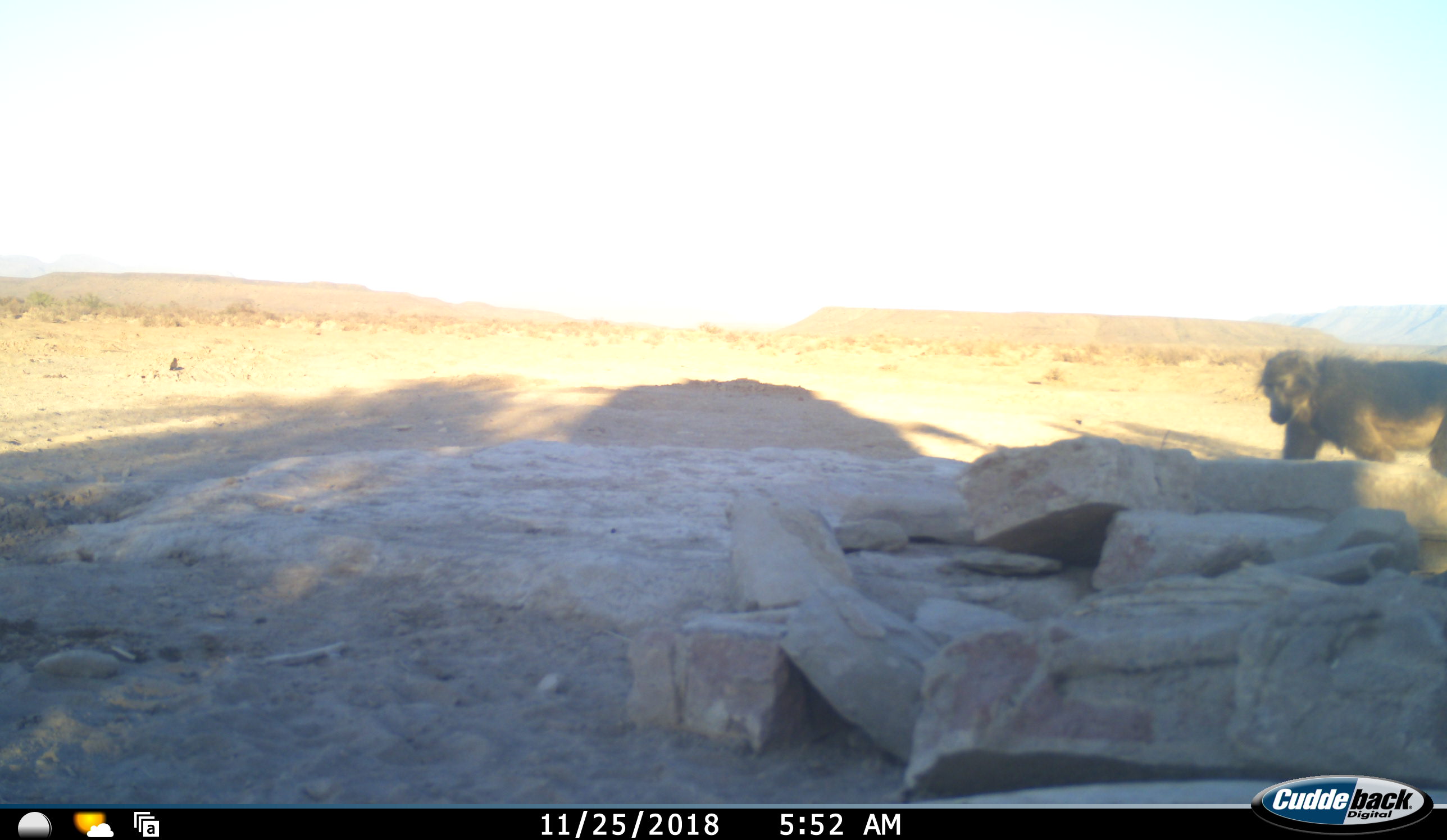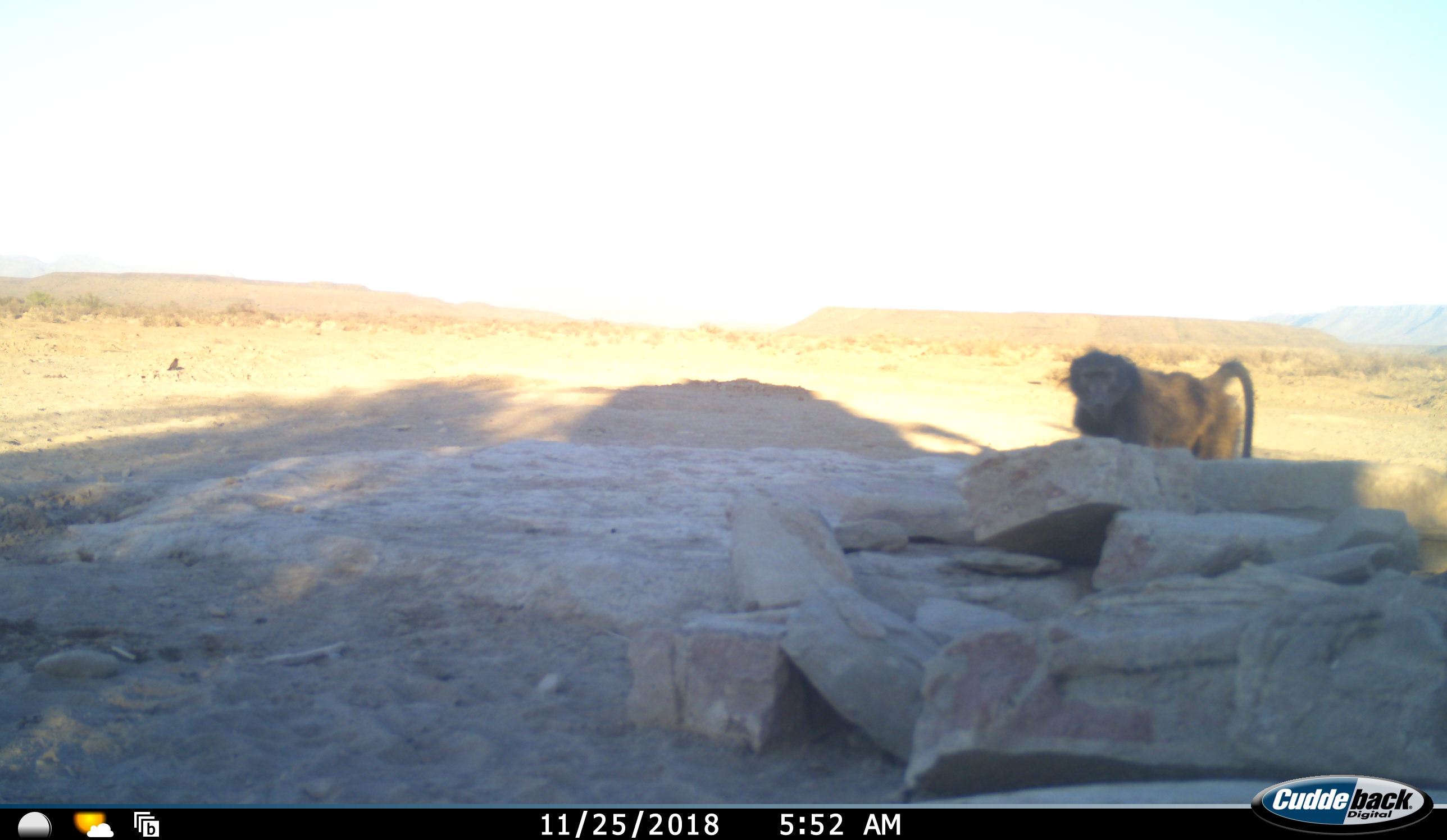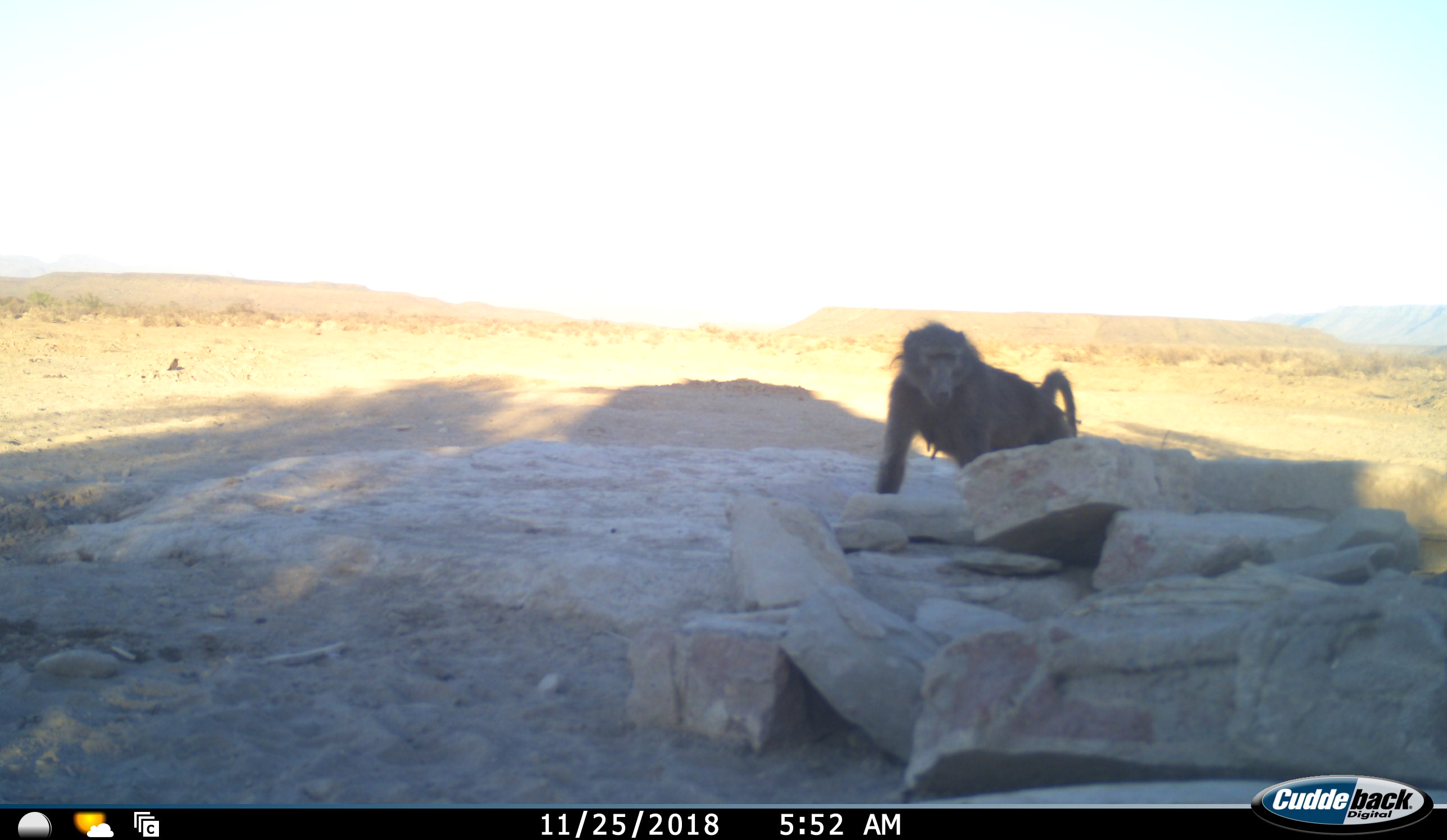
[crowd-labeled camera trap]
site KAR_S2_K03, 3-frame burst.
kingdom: Animalia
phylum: Chordata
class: Mammalia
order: Primates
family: Cercopithecidae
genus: Papio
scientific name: Papio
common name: baboon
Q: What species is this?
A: Baboon (Papio).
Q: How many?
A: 1.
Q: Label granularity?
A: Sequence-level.